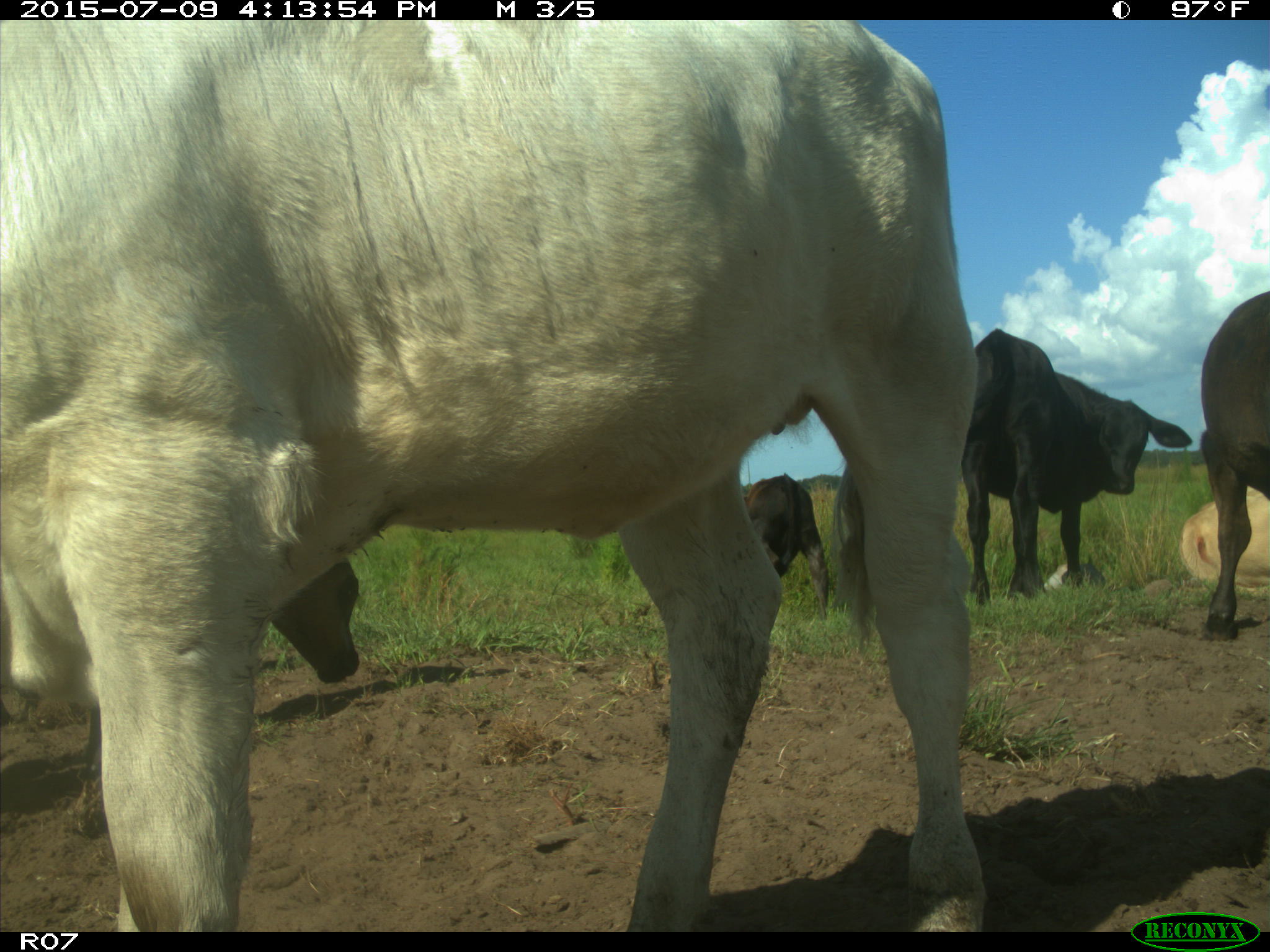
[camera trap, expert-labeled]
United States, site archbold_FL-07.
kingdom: Animalia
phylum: Chordata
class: Mammalia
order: Artiodactyla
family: Bovidae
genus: Bos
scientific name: Bos taurus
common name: domestic cow